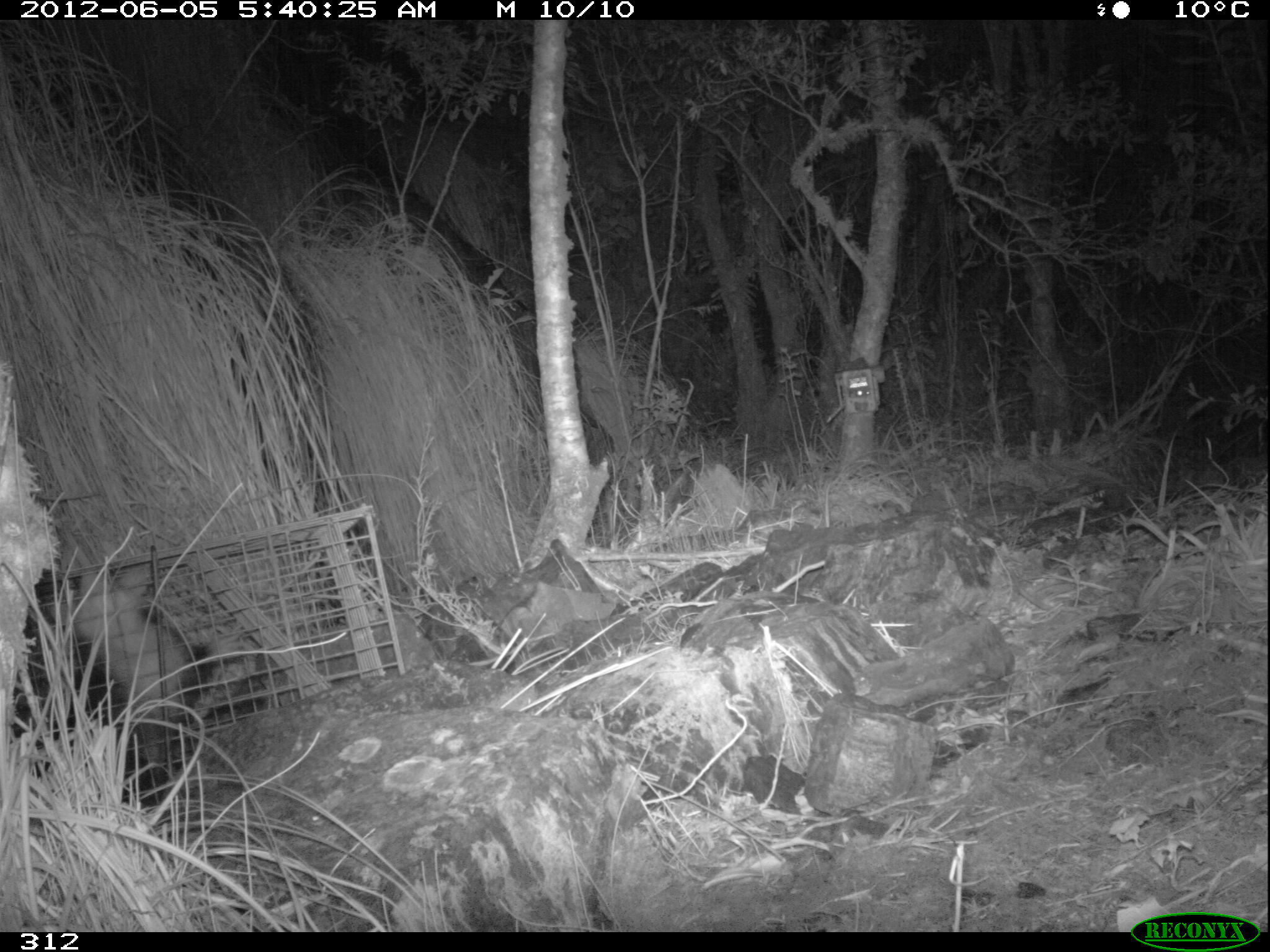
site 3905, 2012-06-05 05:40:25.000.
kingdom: Animalia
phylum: Chordata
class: Mammalia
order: Didelphimorphia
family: Didelphidae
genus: Didelphis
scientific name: Didelphis pernigra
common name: andean white-eared opossum